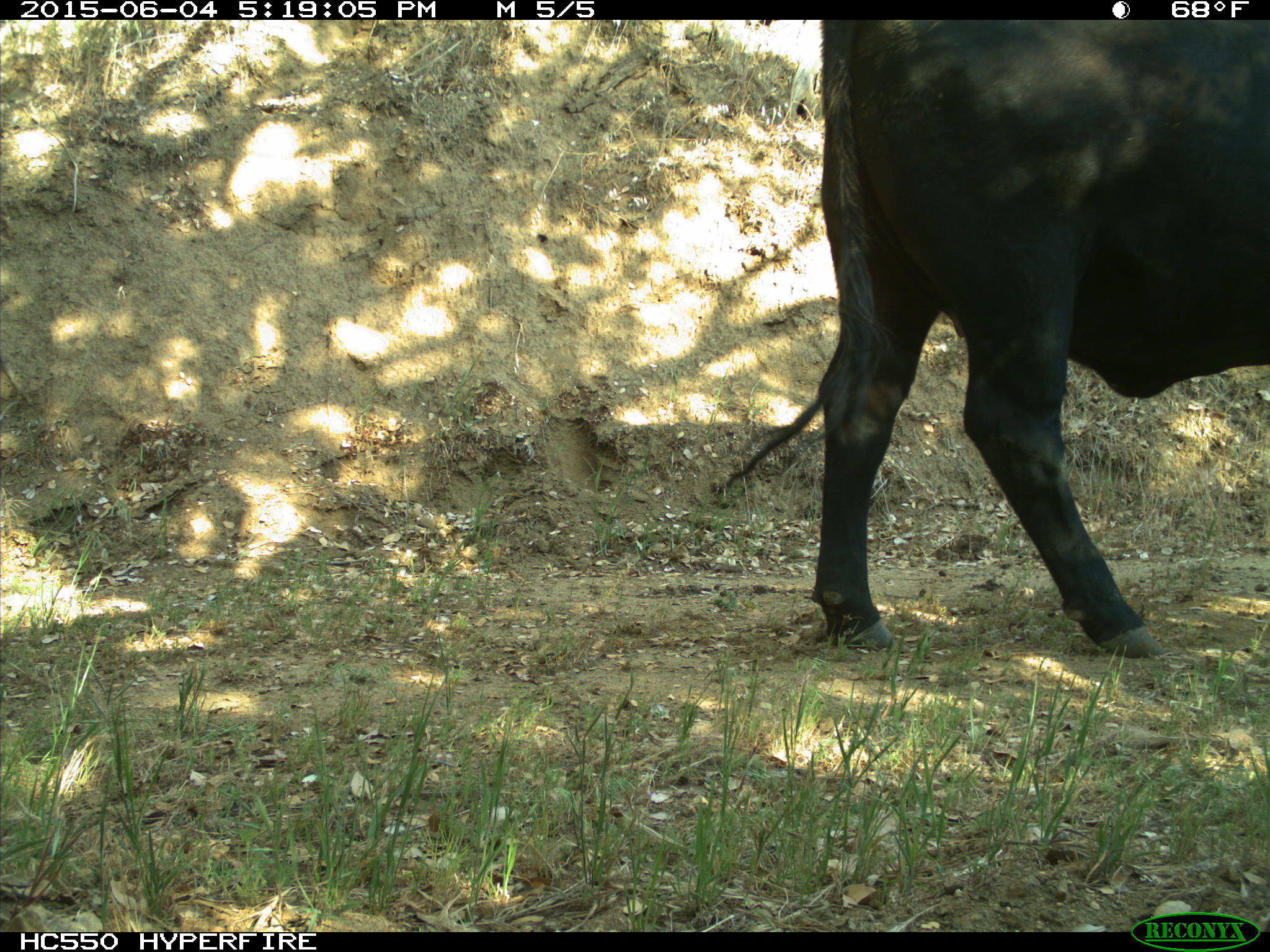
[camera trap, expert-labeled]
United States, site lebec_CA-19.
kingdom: Animalia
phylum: Chordata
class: Mammalia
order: Artiodactyla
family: Bovidae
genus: Bos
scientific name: Bos taurus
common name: domestic cow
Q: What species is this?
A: Bos taurus (domestic cow).